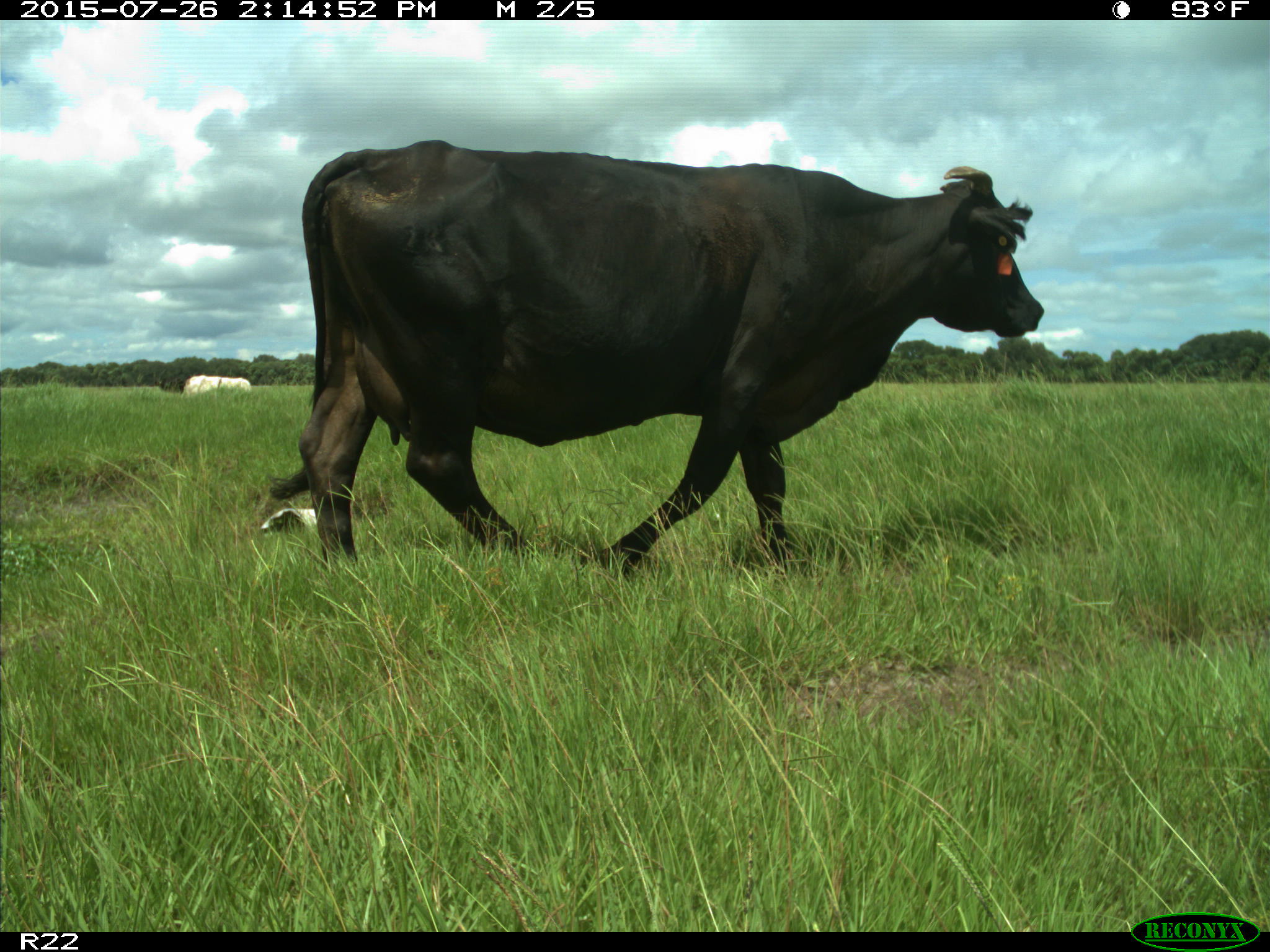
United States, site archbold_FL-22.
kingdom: Animalia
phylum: Chordata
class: Mammalia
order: Artiodactyla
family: Bovidae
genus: Bos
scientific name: Bos taurus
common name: domestic cow